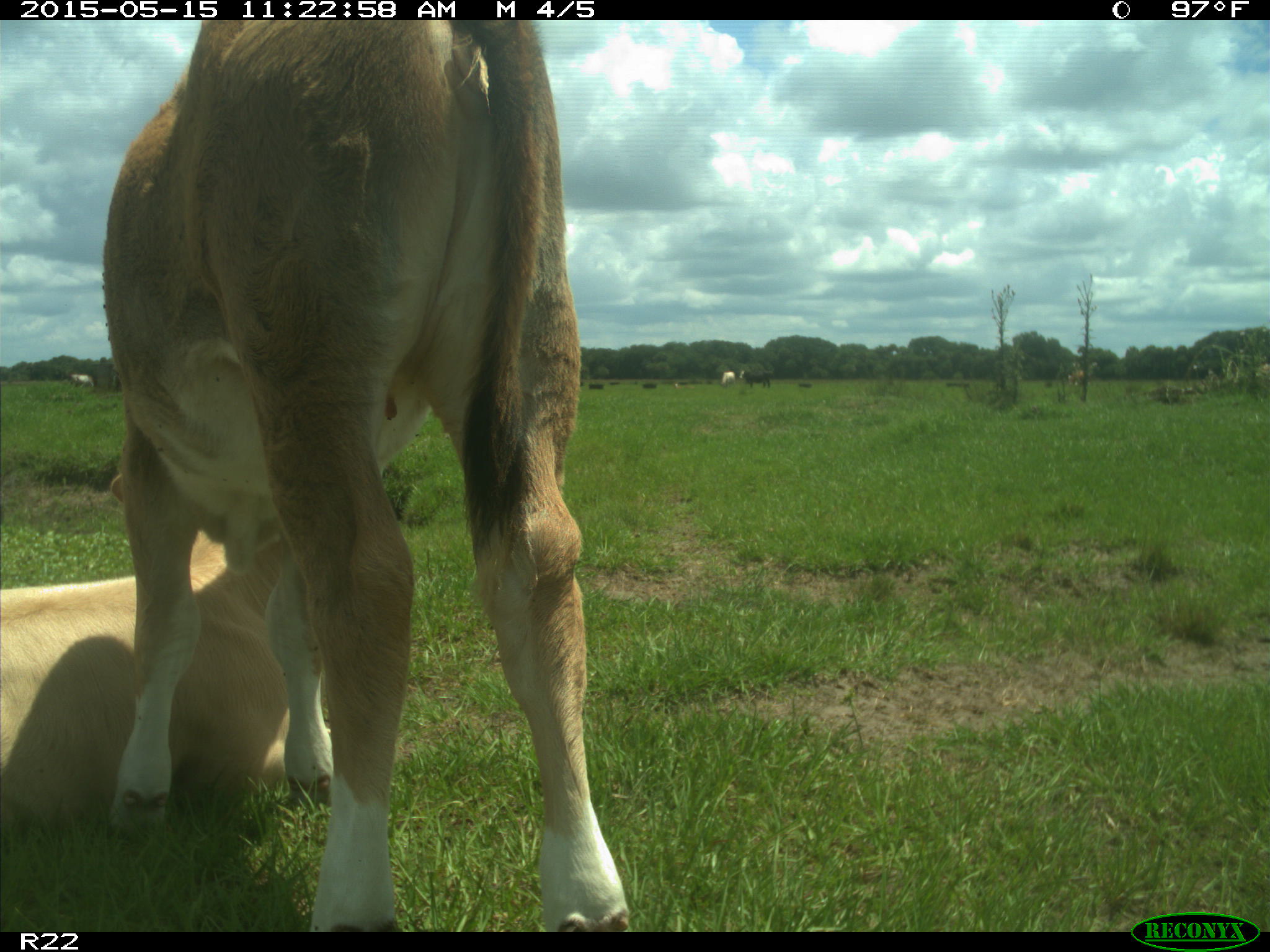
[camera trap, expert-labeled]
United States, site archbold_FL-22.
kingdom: Animalia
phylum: Chordata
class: Mammalia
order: Artiodactyla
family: Bovidae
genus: Bos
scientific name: Bos taurus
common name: domestic cow